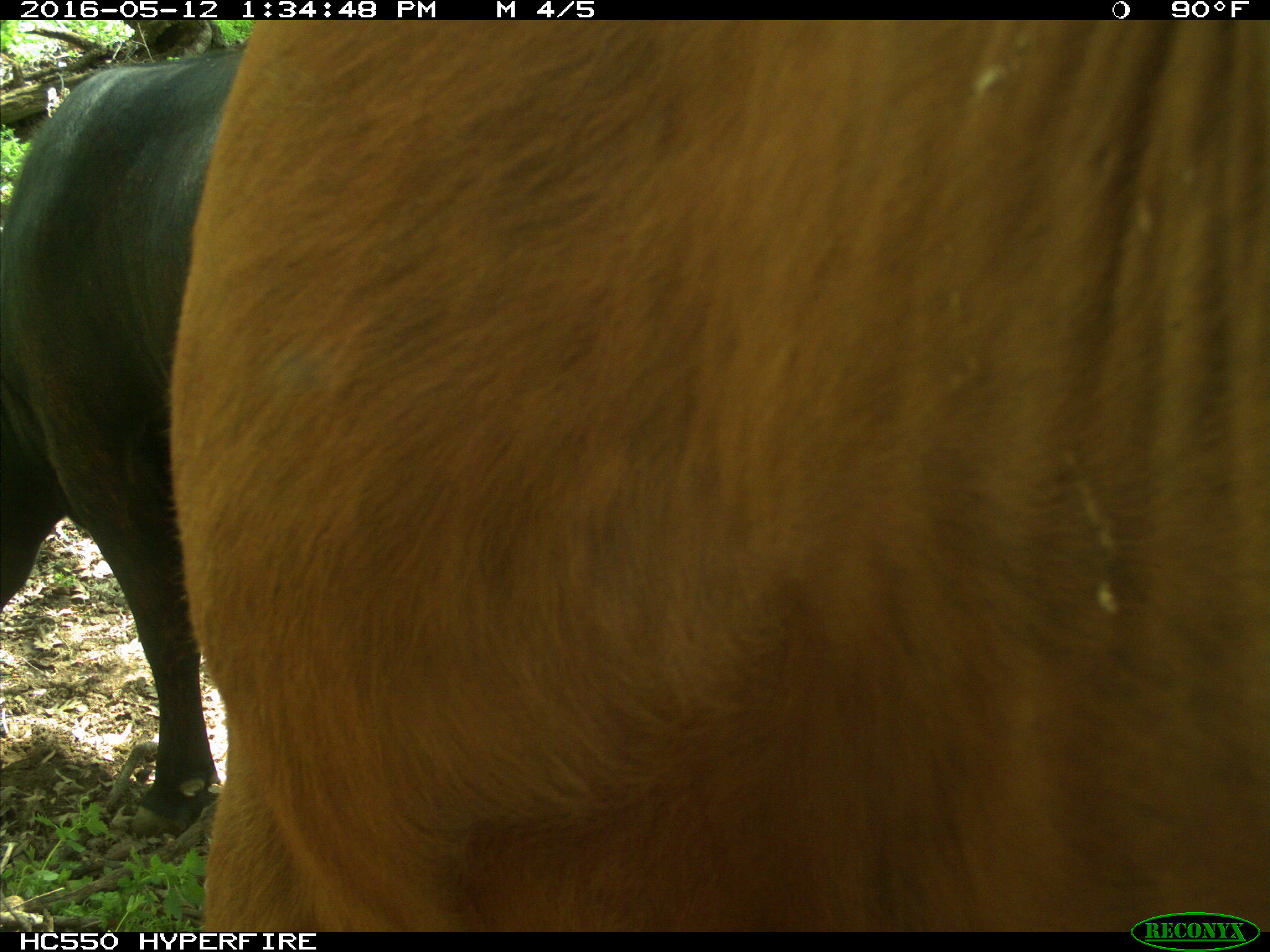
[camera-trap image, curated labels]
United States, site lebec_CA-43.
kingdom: Animalia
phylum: Chordata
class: Mammalia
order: Artiodactyla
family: Bovidae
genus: Bos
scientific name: Bos taurus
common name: domestic cow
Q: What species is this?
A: Bos taurus (domestic cow).